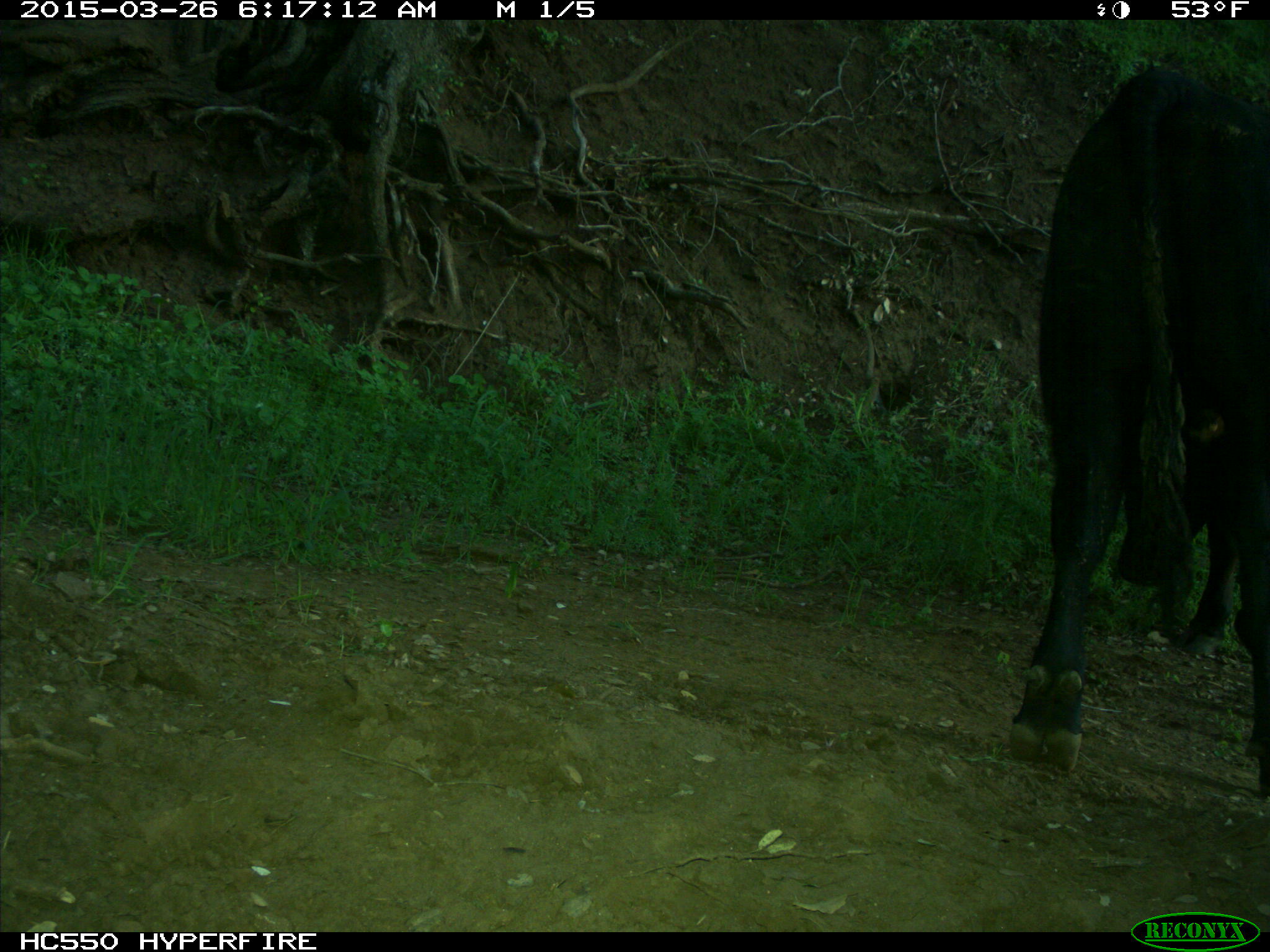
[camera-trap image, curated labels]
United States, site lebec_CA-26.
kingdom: Animalia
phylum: Chordata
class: Mammalia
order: Artiodactyla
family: Bovidae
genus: Bos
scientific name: Bos taurus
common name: domestic cow